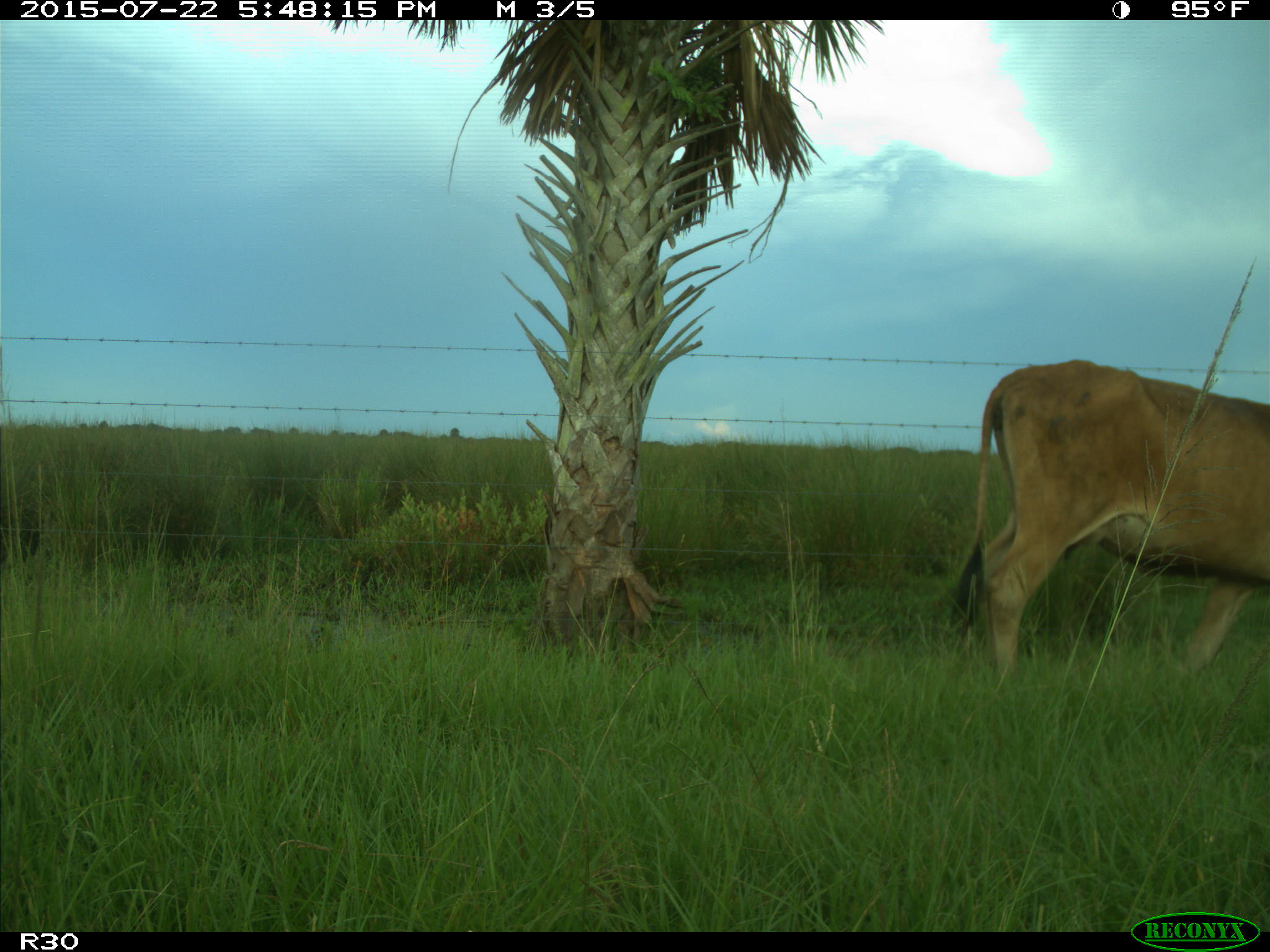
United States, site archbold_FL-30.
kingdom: Animalia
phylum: Chordata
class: Mammalia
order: Artiodactyla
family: Bovidae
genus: Bos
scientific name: Bos taurus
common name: domestic cow